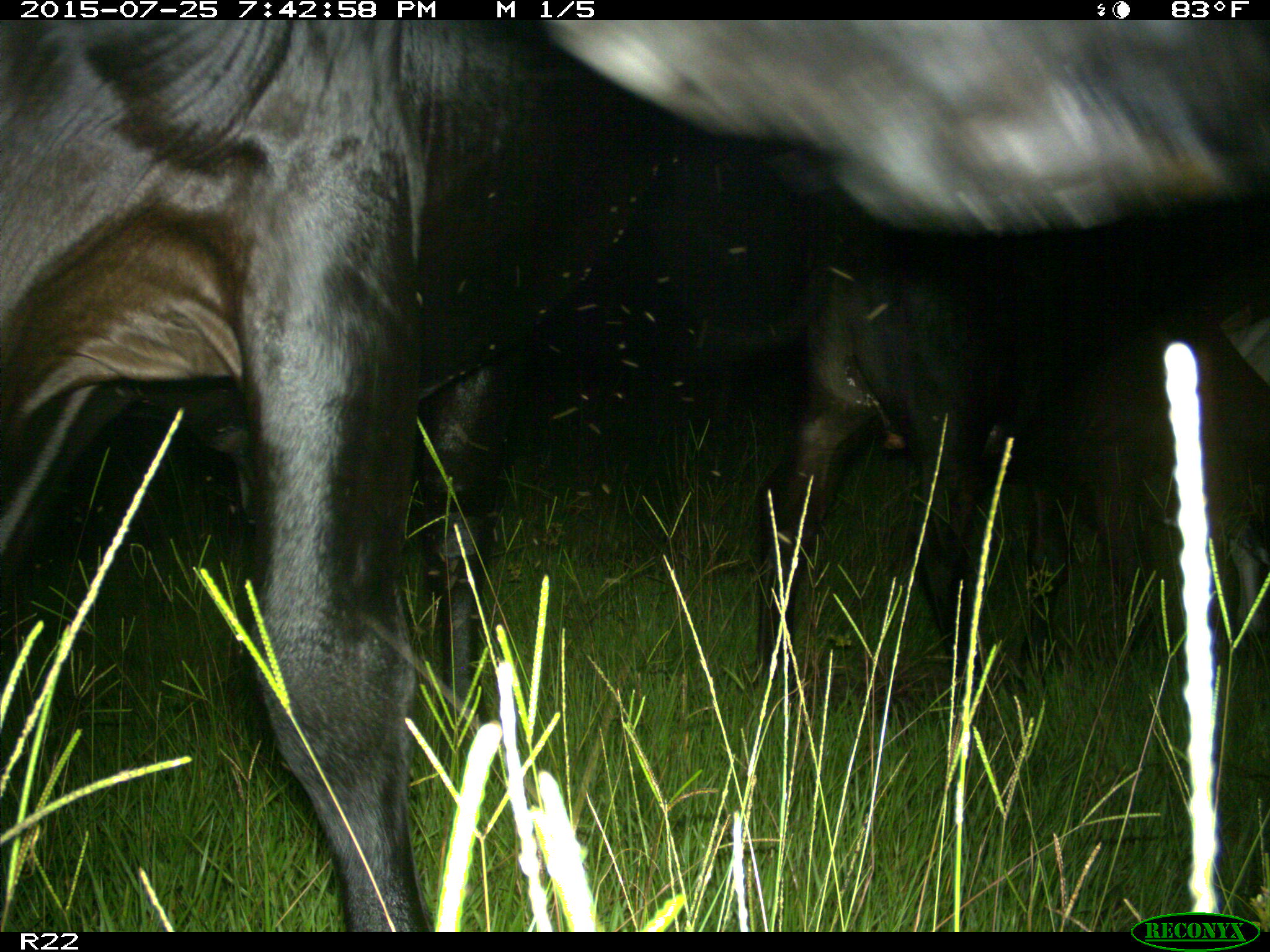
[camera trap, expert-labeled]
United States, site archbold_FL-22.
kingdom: Animalia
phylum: Chordata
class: Mammalia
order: Artiodactyla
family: Bovidae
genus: Bos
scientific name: Bos taurus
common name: domestic cow